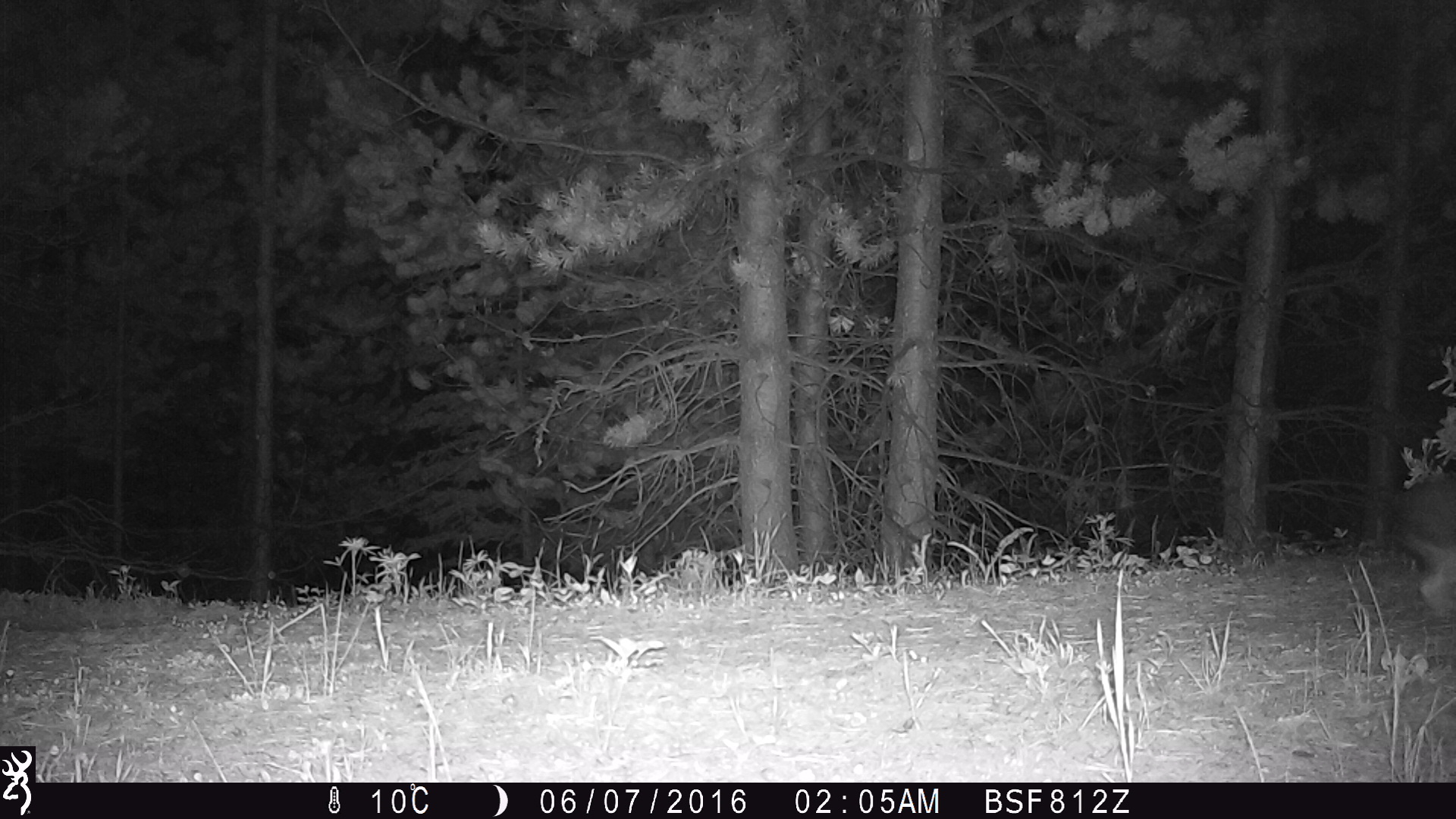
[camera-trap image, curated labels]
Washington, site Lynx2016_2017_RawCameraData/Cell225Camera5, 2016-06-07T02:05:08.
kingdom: Animalia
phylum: Chordata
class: Mammalia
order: Lagomorpha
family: Leporidae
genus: Lepus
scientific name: Lepus americanus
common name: snowshoe hare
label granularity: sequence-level